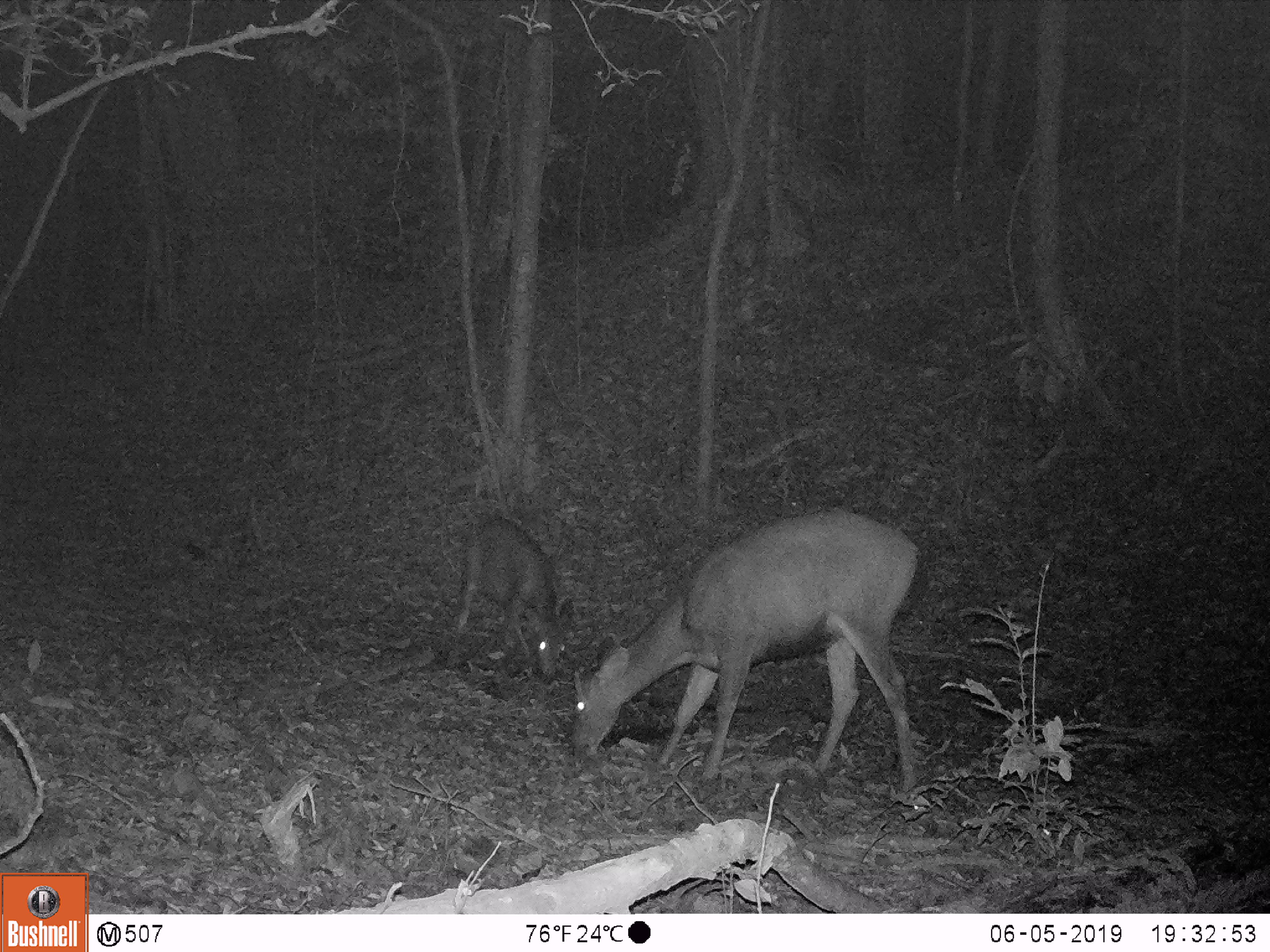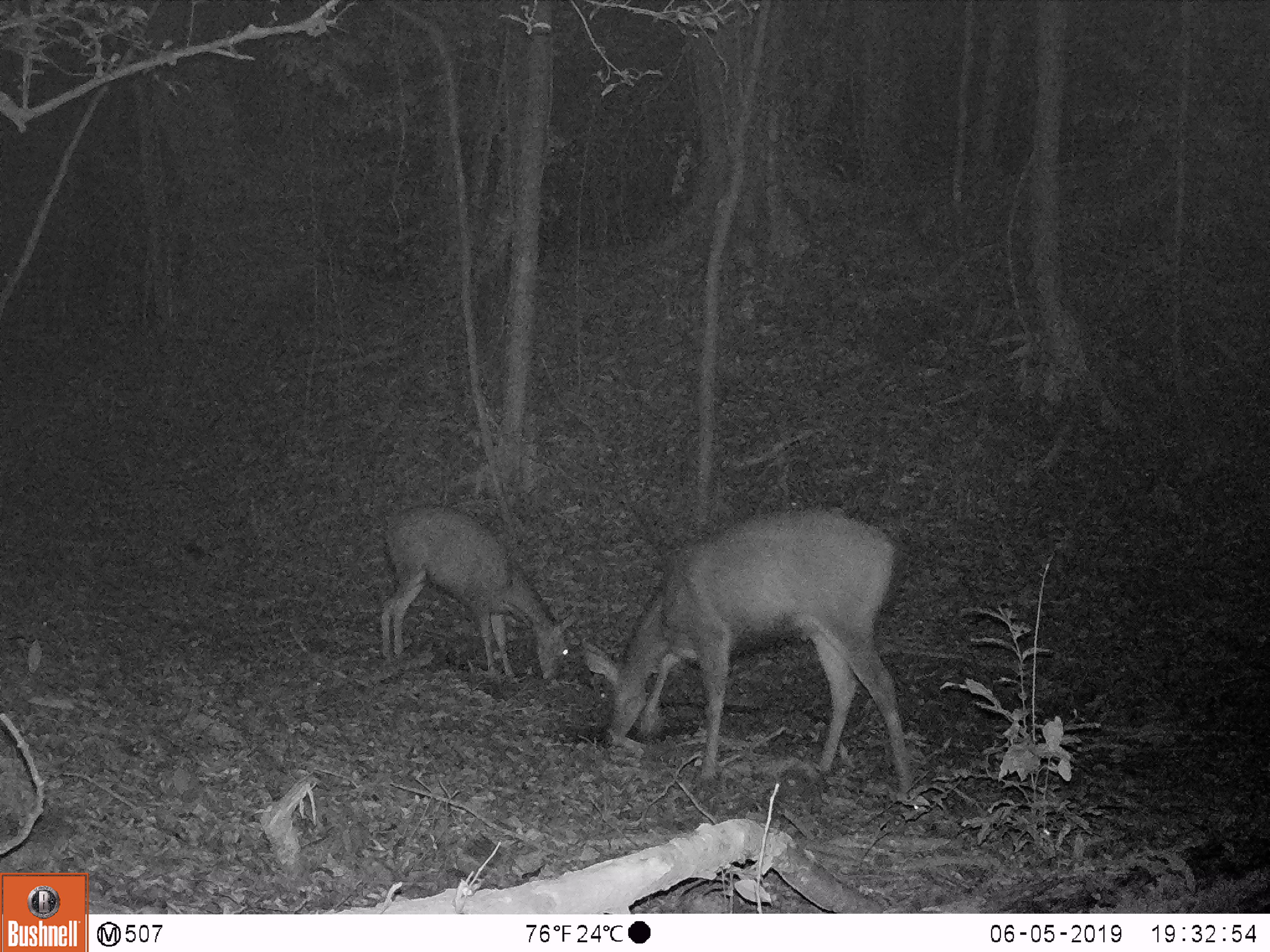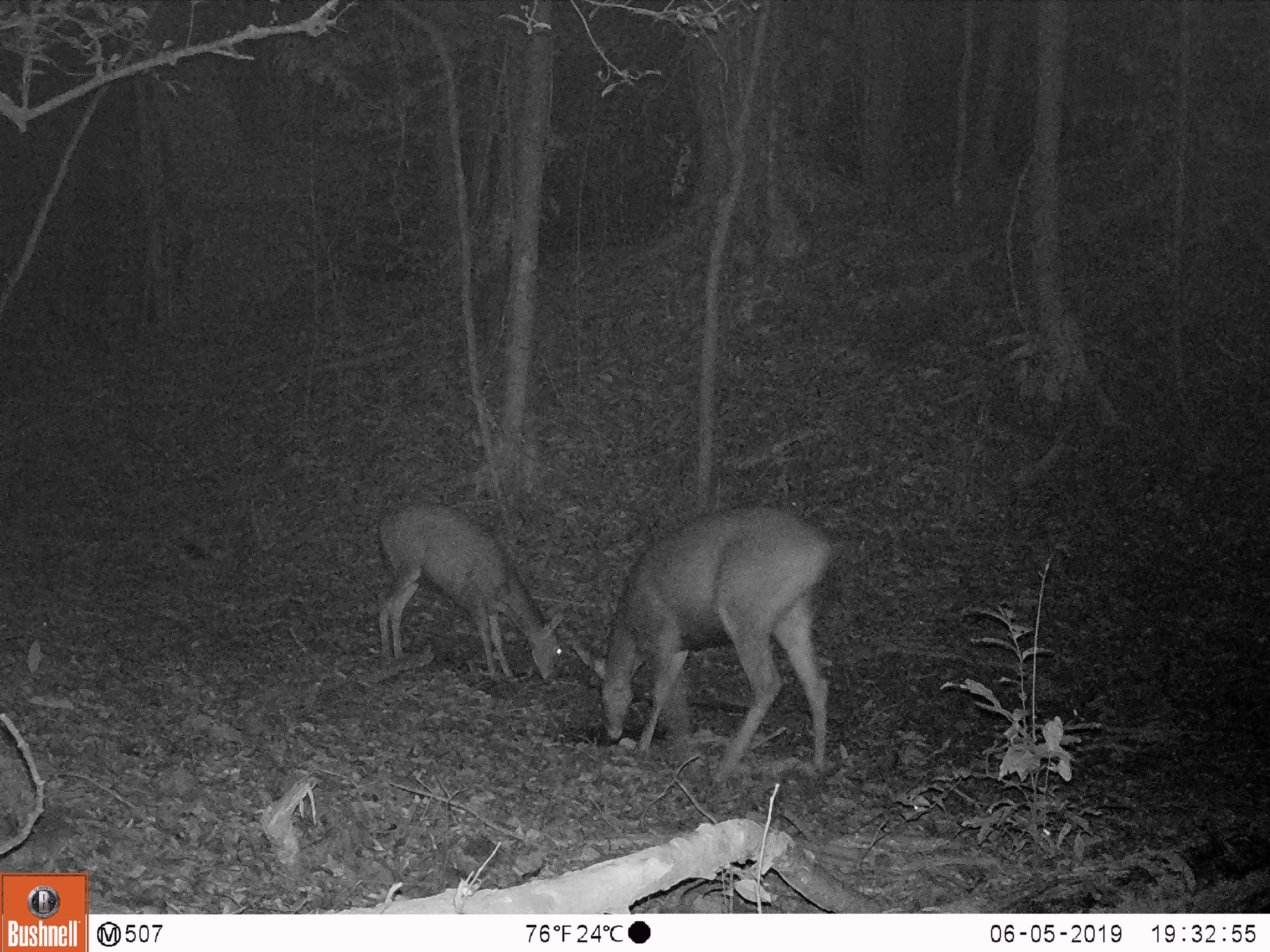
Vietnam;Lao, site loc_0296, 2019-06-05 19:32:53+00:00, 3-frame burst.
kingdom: Animalia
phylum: Chordata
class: Mammalia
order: Artiodactyla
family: Cervidae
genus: Rusa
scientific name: Rusa unicolor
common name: sambar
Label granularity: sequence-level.